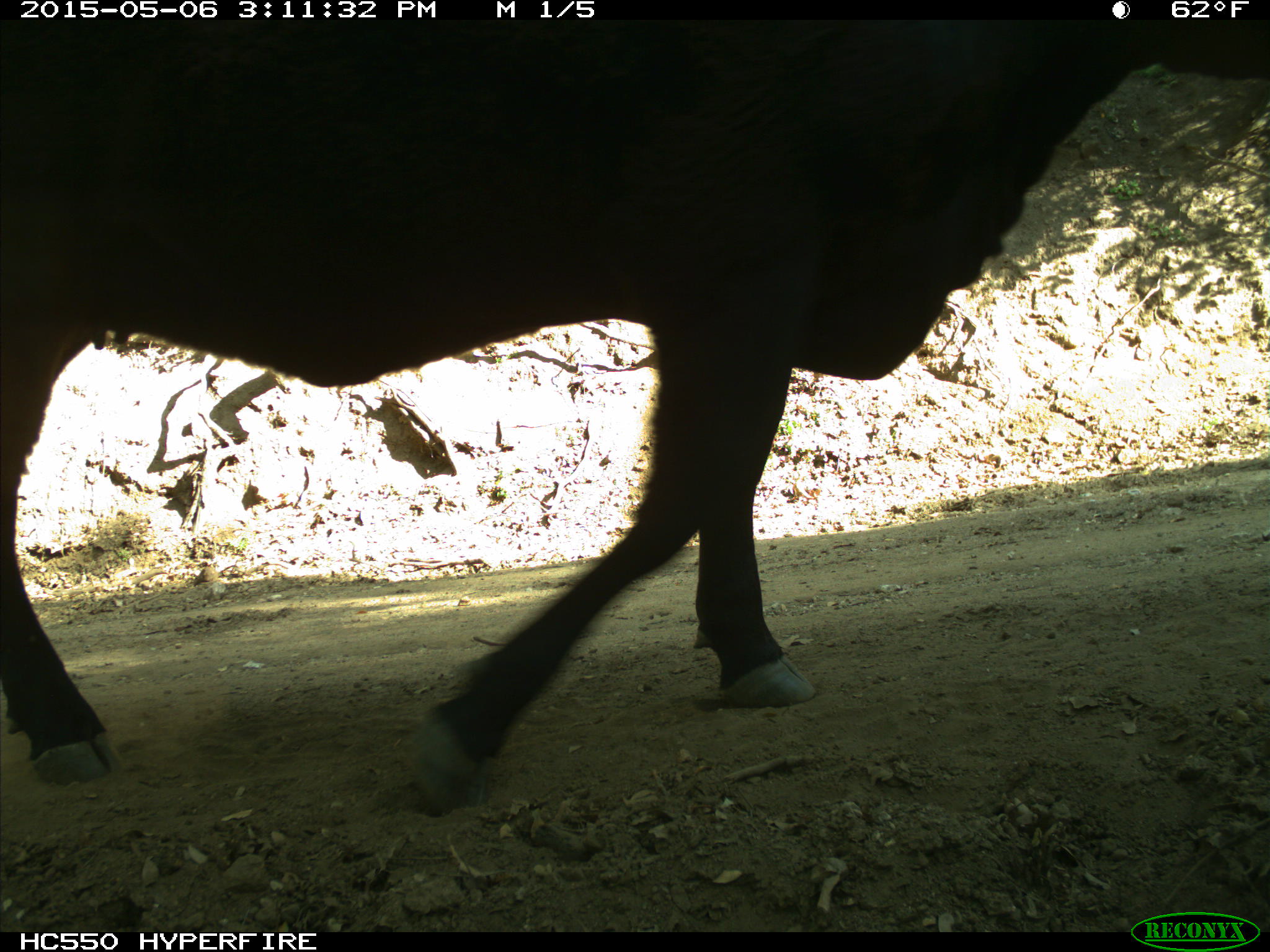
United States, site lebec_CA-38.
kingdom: Animalia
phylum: Chordata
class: Mammalia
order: Artiodactyla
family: Bovidae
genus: Bos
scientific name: Bos taurus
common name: domestic cow